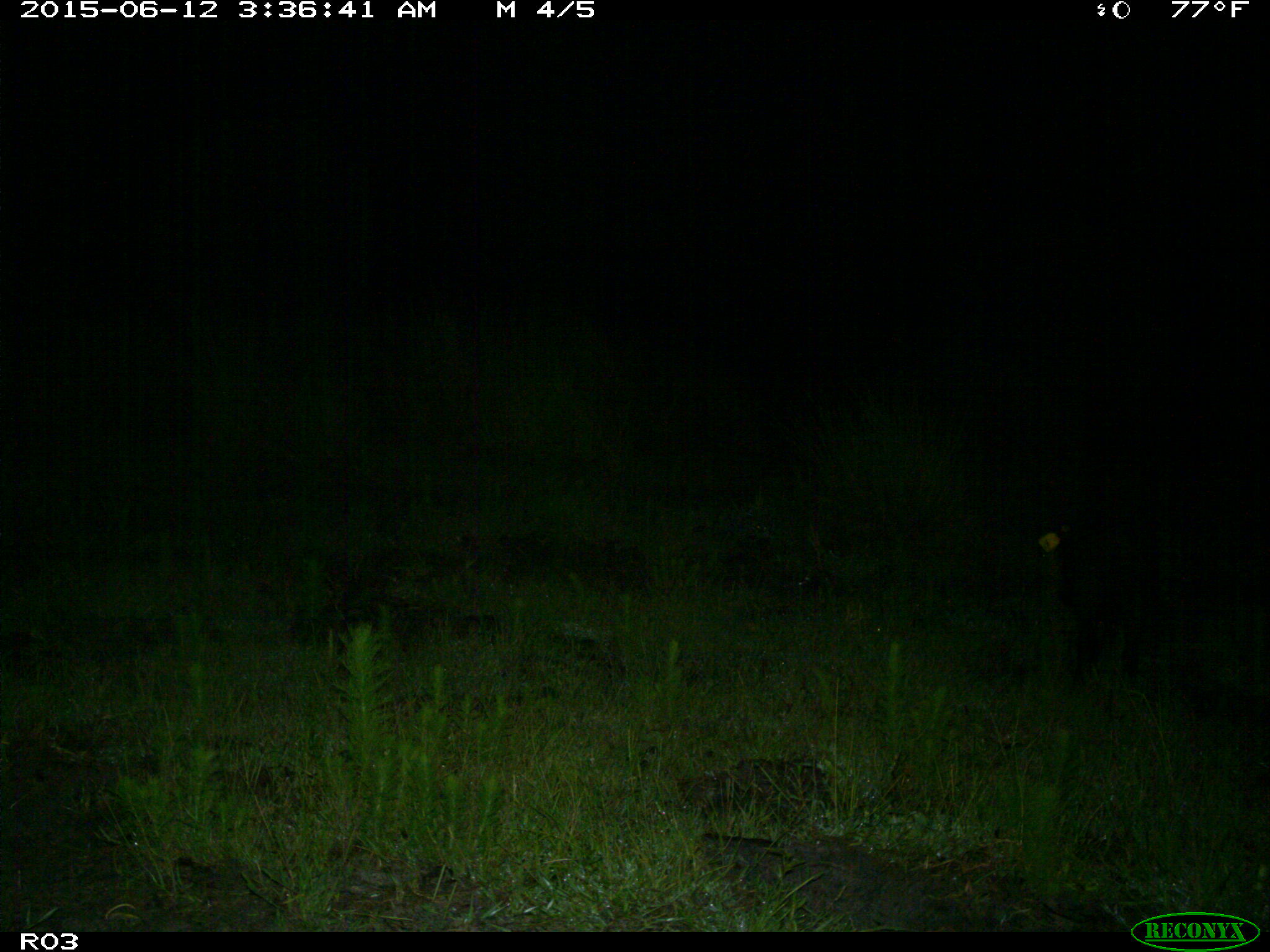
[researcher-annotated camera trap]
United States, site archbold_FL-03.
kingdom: Animalia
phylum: Chordata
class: Mammalia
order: Artiodactyla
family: Suidae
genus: Sus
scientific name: Sus scrofa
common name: wild boar